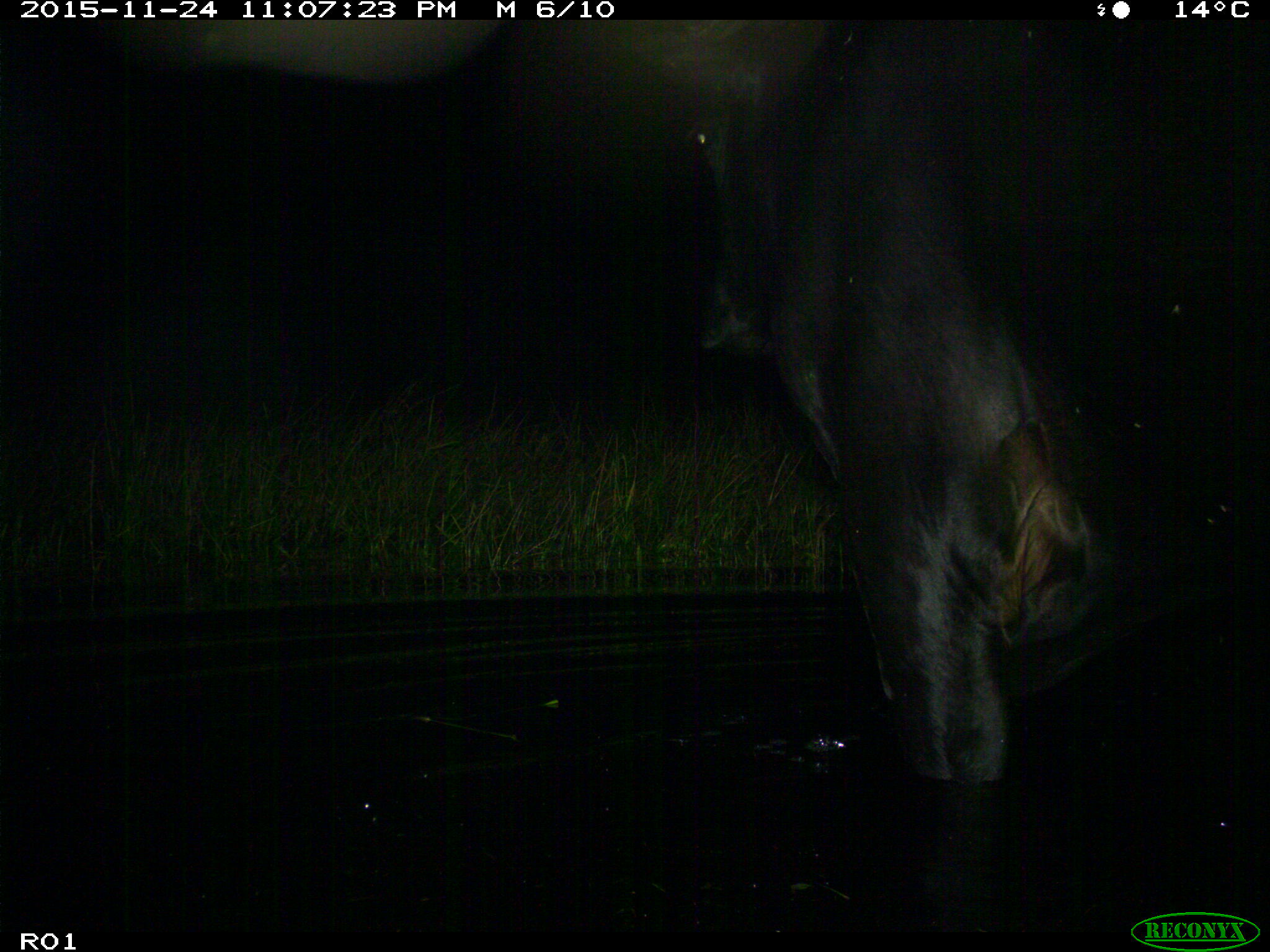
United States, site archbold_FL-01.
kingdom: Animalia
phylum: Chordata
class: Mammalia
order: Artiodactyla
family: Bovidae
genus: Bos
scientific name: Bos taurus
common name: domestic cow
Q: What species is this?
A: Bos taurus (domestic cow).